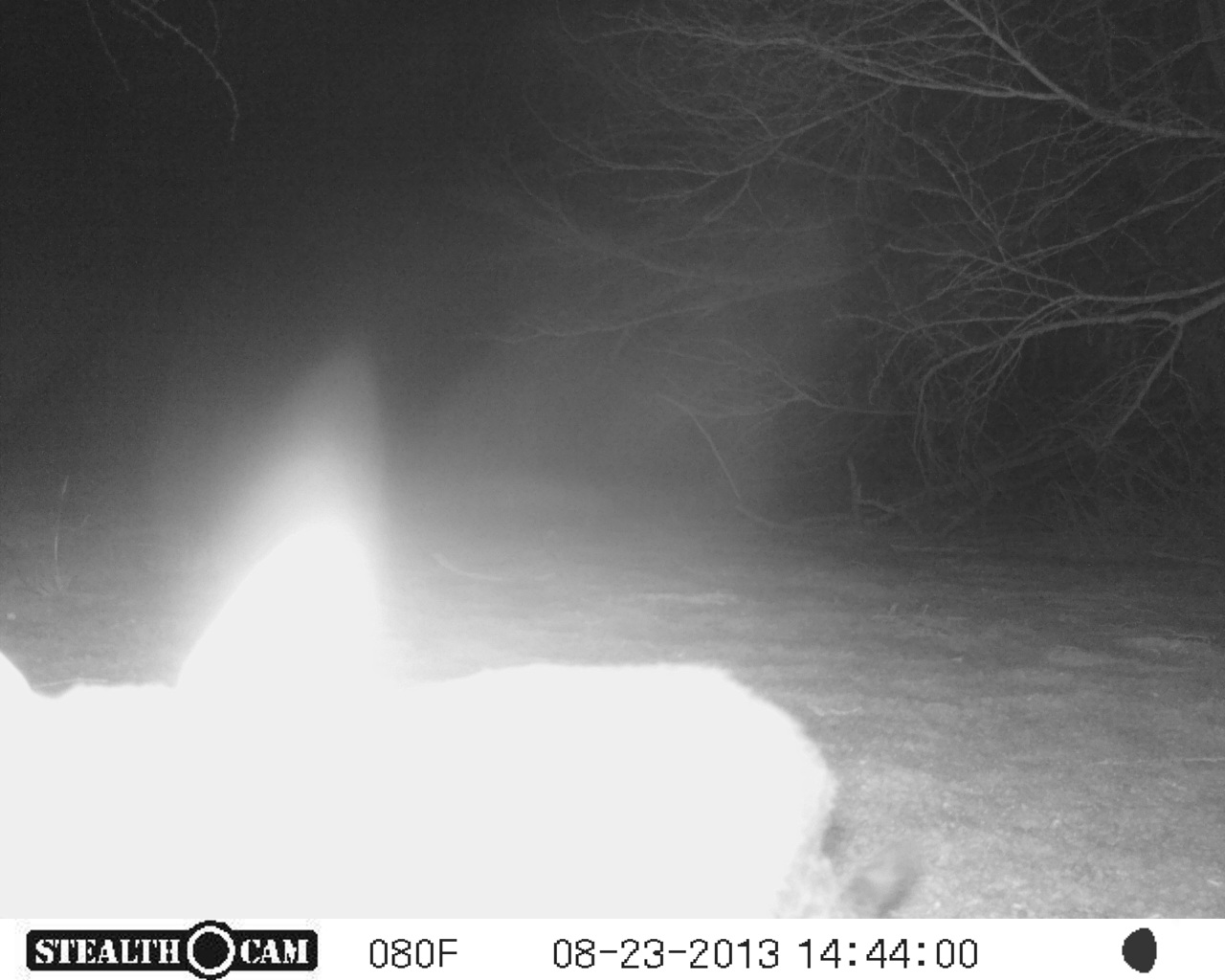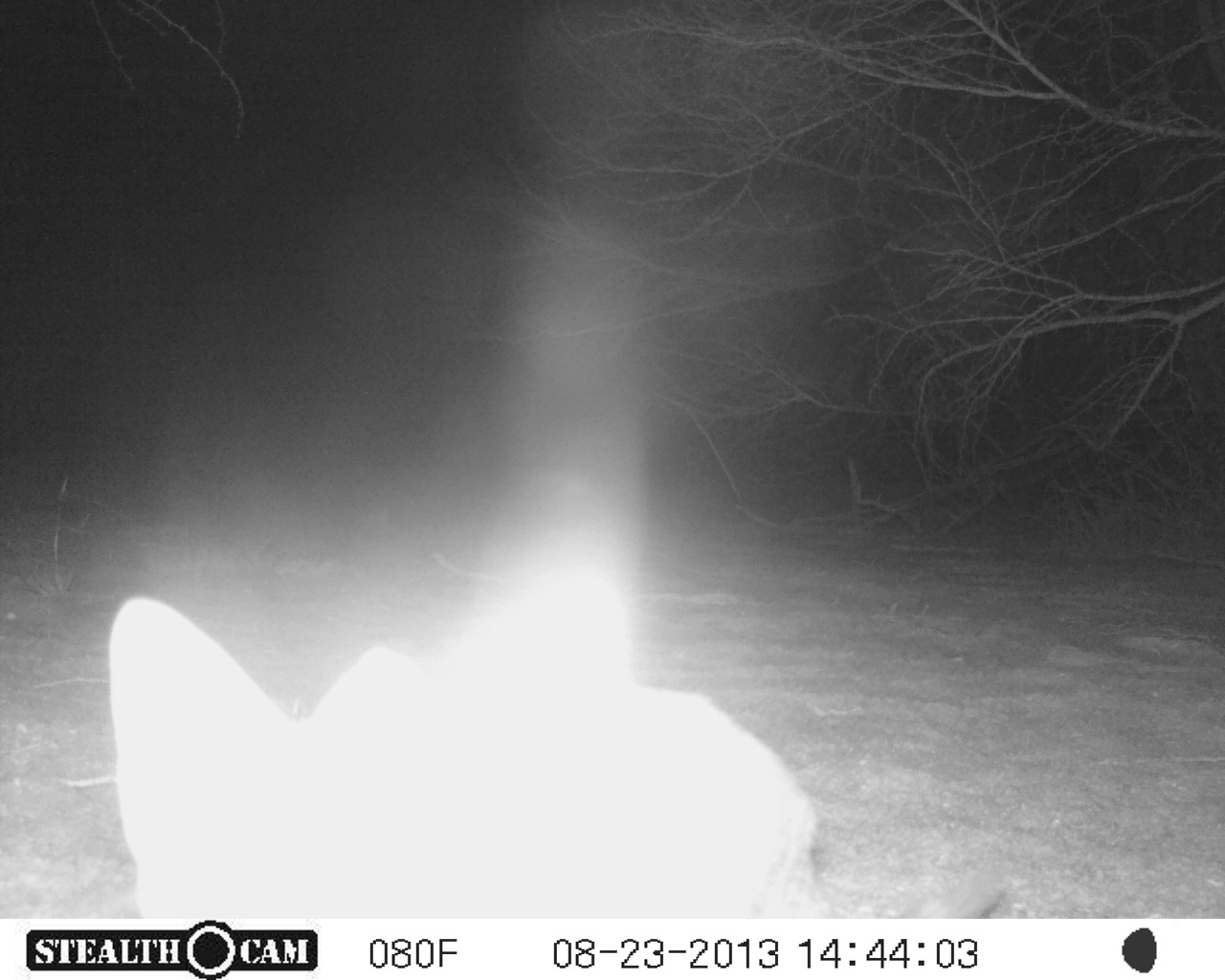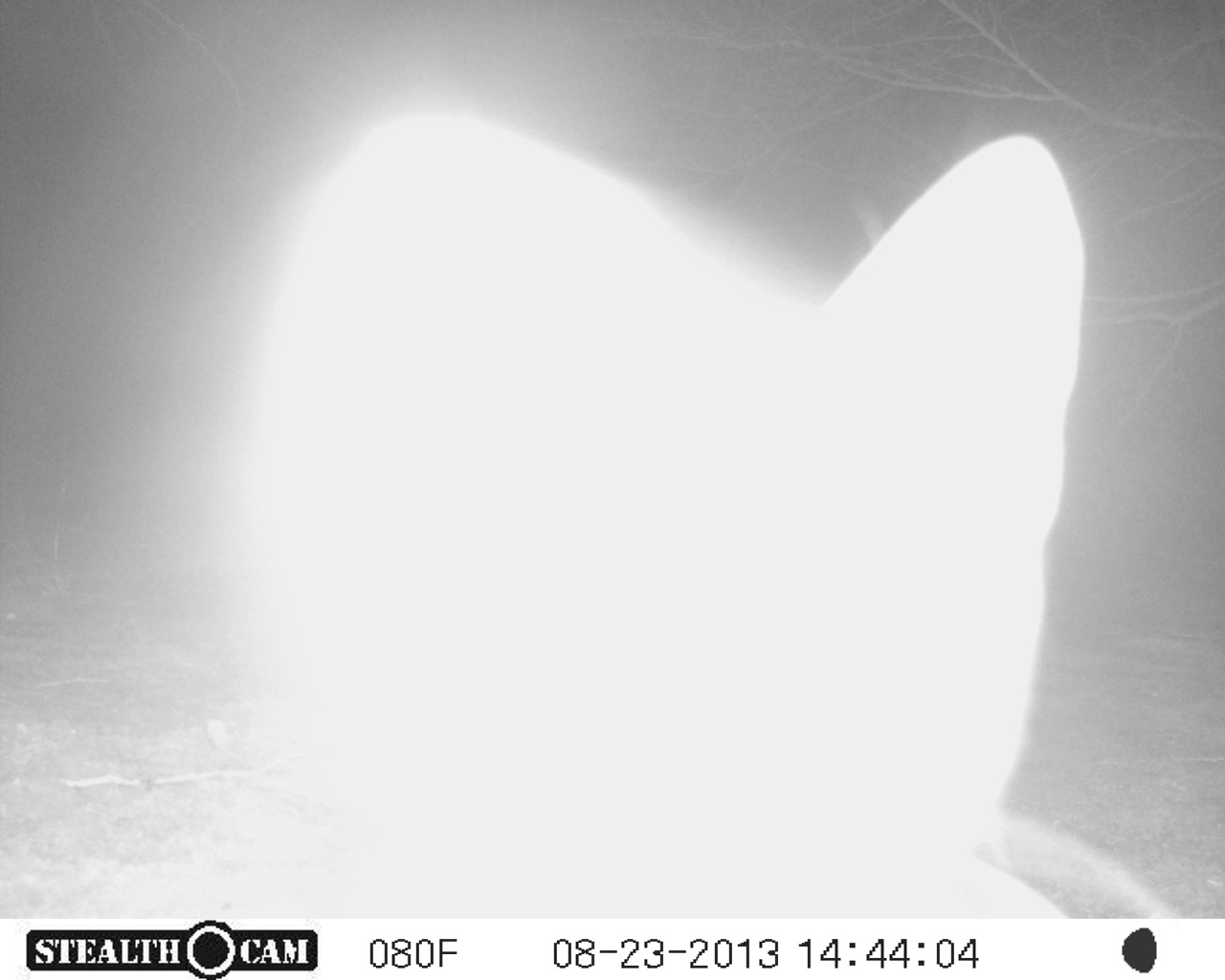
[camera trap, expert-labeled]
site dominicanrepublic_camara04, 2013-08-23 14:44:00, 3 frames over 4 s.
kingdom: Animalia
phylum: Chordata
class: Mammalia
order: Carnivora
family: Felidae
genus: Felis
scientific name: Felis catus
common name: cat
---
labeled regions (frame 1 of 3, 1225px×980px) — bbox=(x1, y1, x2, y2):
unknown: bbox=(0, 338, 931, 936)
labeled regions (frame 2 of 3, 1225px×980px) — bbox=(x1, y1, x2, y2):
cat: bbox=(88, 587, 941, 924)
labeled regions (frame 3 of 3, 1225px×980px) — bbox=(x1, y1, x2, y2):
cat: bbox=(219, 104, 1107, 929)